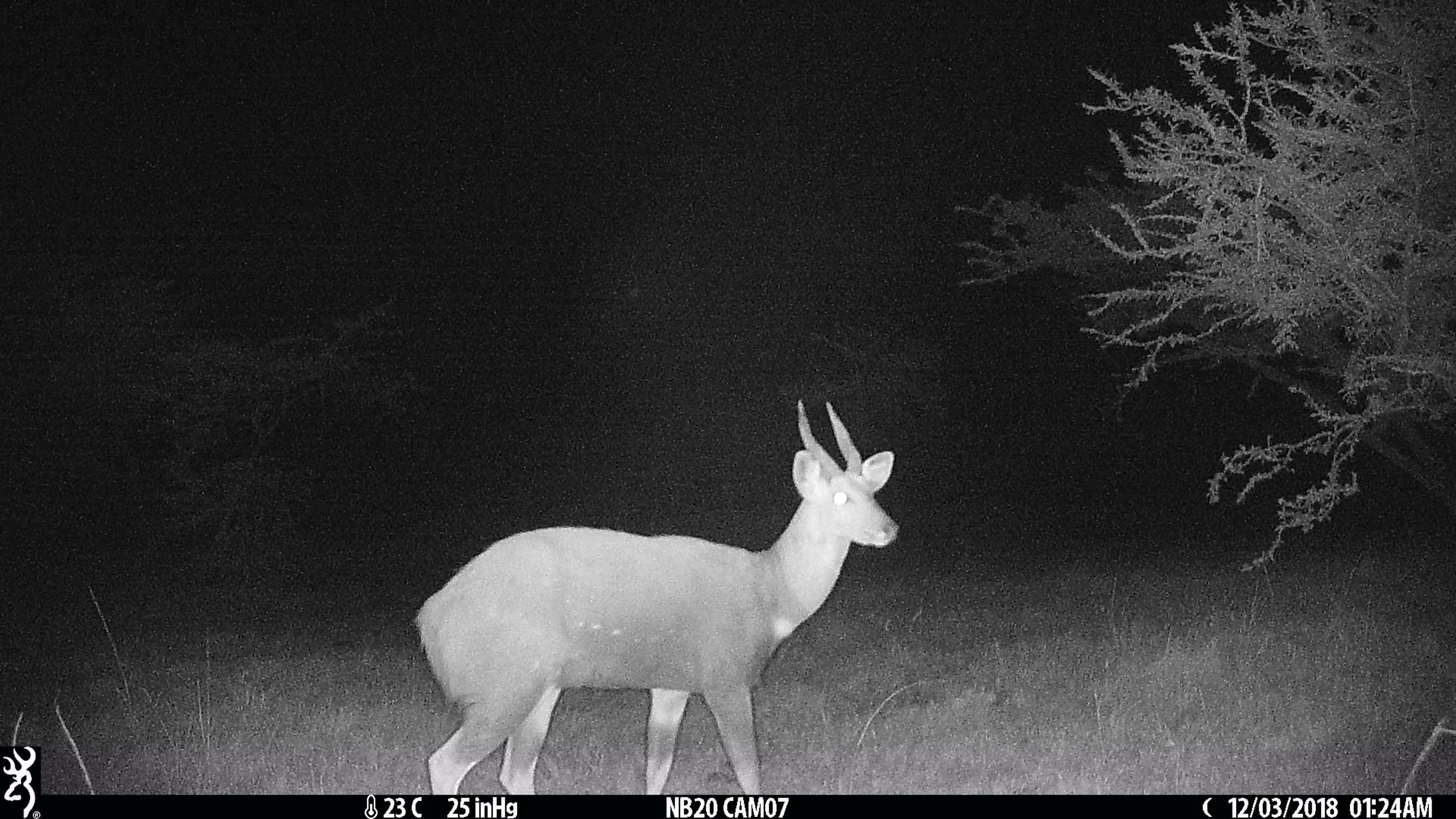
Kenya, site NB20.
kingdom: Animalia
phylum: Chordata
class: Mammalia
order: Artiodactyla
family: Bovidae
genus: Tragelaphus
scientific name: Tragelaphus scriptus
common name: bushbuck